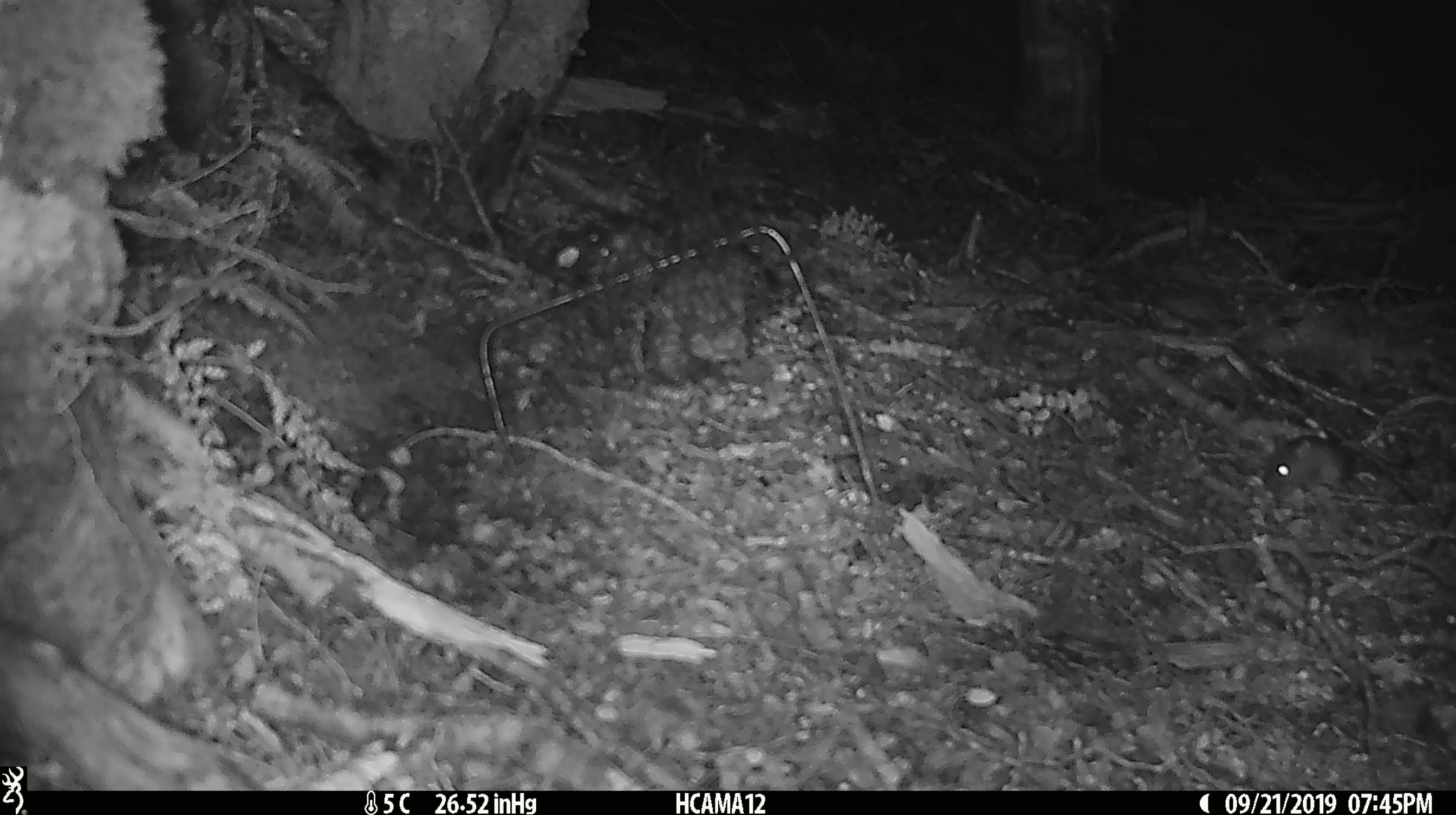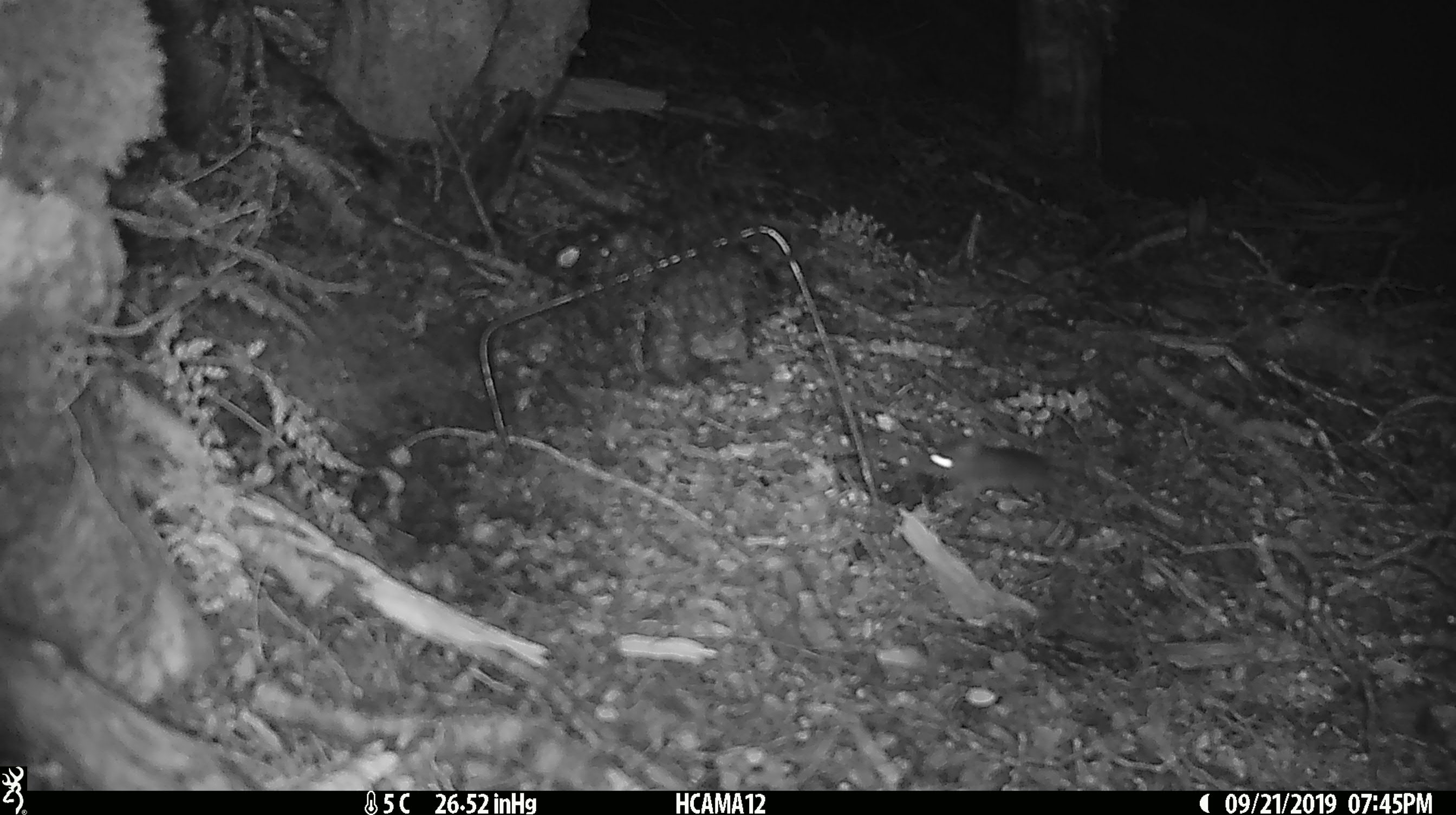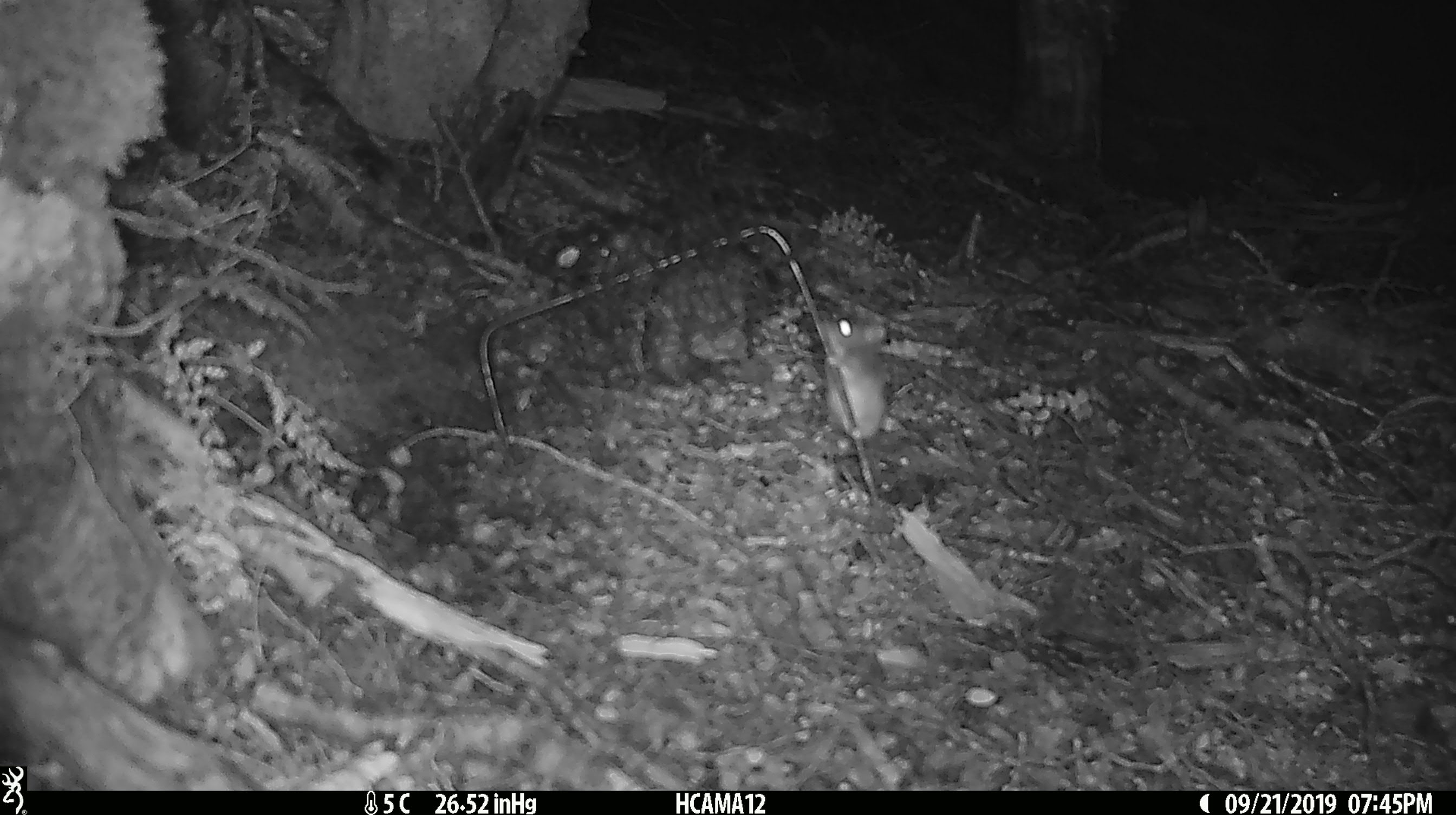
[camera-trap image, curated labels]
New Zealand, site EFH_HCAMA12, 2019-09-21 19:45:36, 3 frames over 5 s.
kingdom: Animalia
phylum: Chordata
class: Mammalia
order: Rodentia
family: Muridae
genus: Mus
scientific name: Mus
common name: mouse